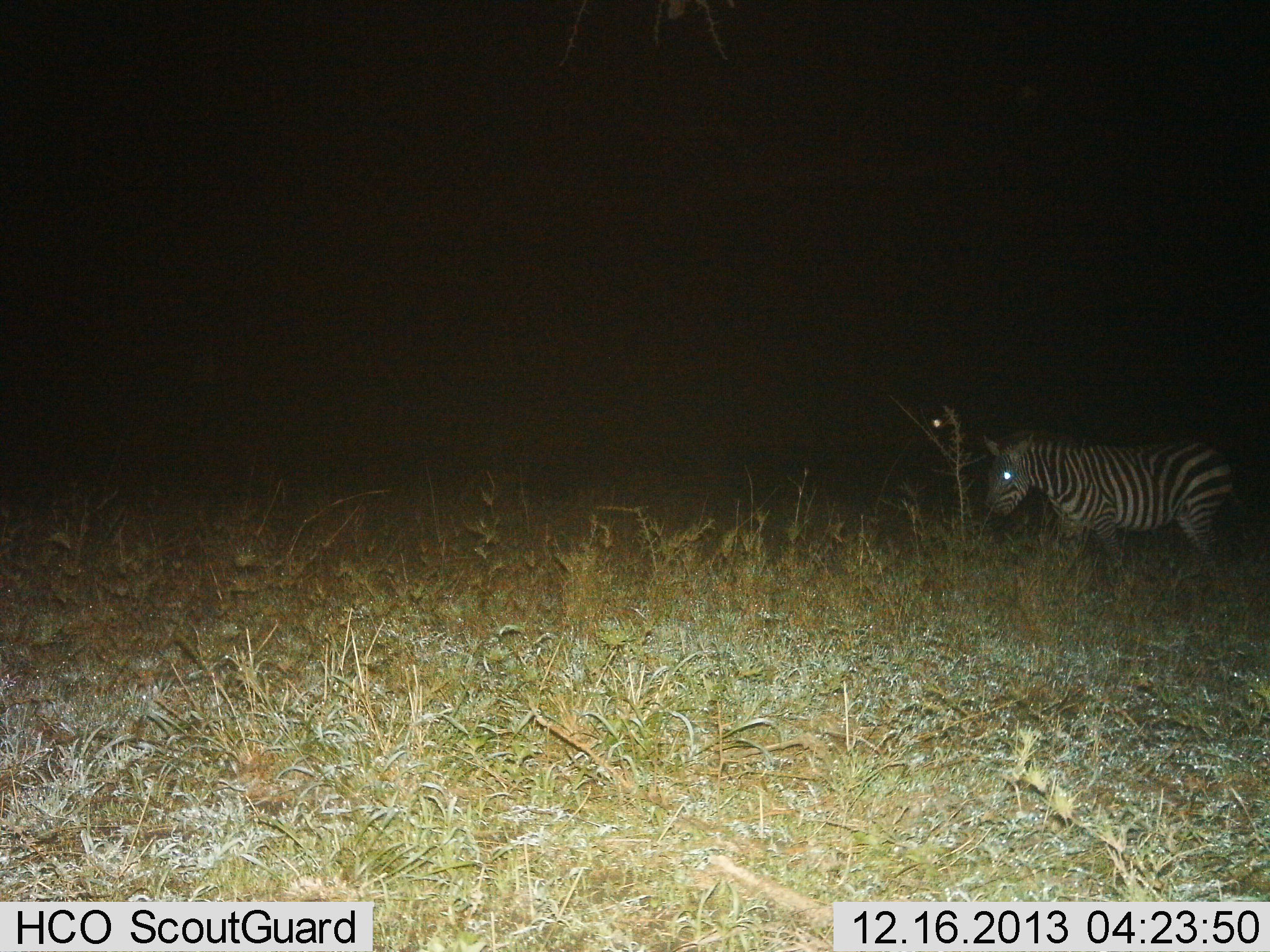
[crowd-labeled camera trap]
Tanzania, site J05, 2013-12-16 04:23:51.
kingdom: Animalia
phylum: Chordata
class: Mammalia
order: Perissodactyla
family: Equidae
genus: Equus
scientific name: Equus quagga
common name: plains zebra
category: zebra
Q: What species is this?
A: Zebra (plains zebra) (Equus quagga).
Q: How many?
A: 1.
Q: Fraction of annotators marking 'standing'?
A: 40%.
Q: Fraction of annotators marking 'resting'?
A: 0%.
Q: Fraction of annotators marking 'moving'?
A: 60%.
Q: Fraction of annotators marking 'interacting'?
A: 0%.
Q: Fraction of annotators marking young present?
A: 0%.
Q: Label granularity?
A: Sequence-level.